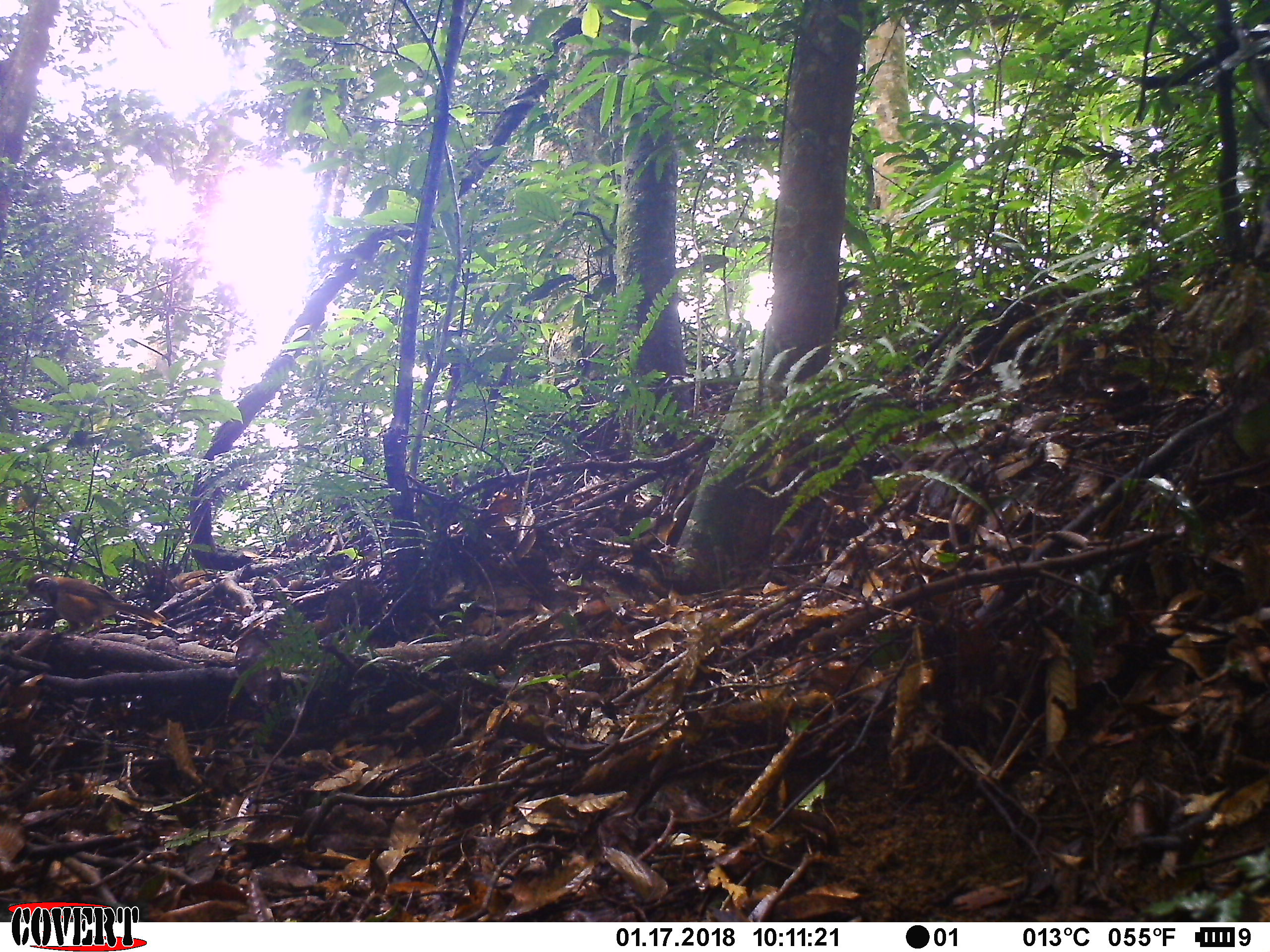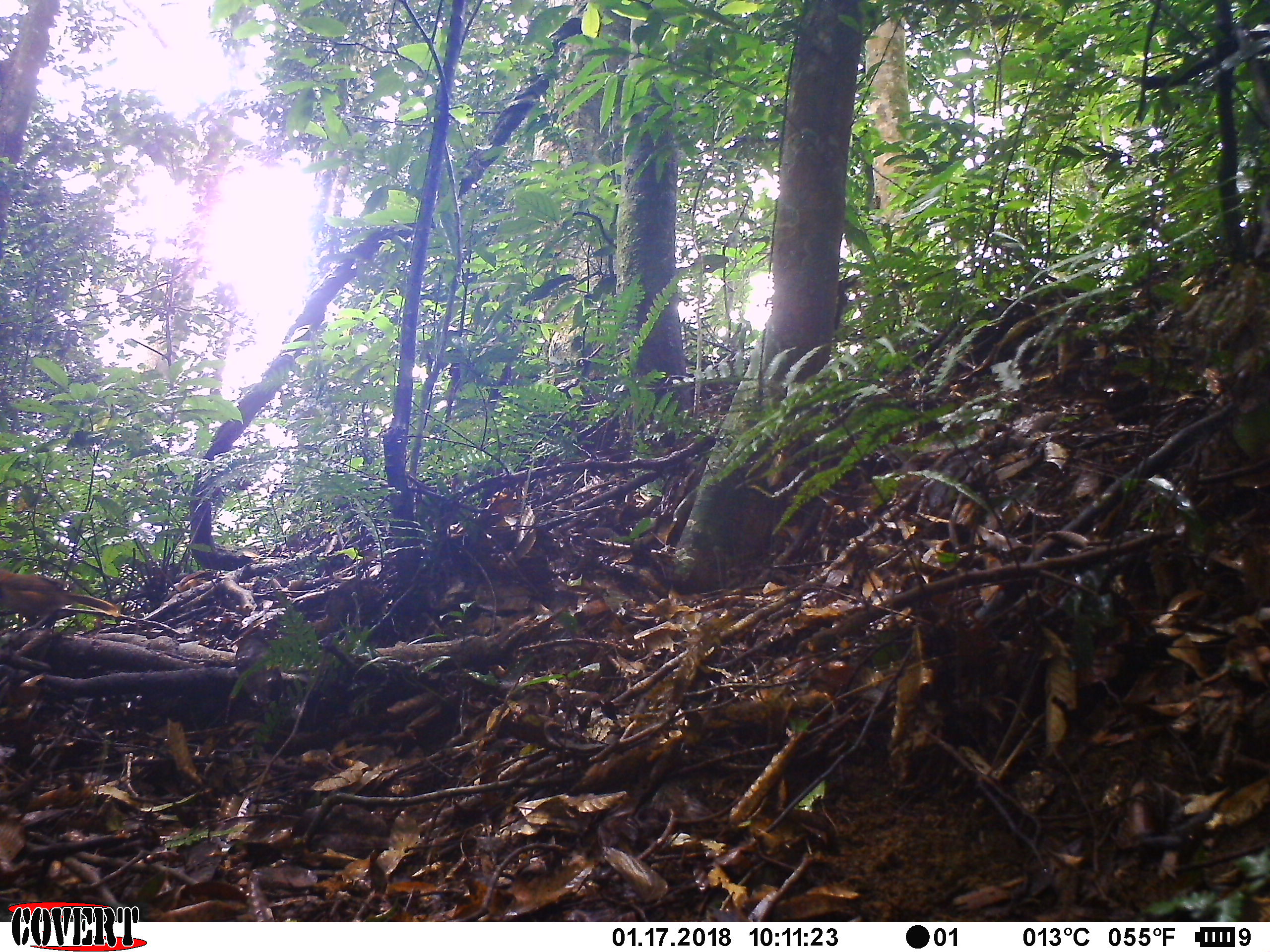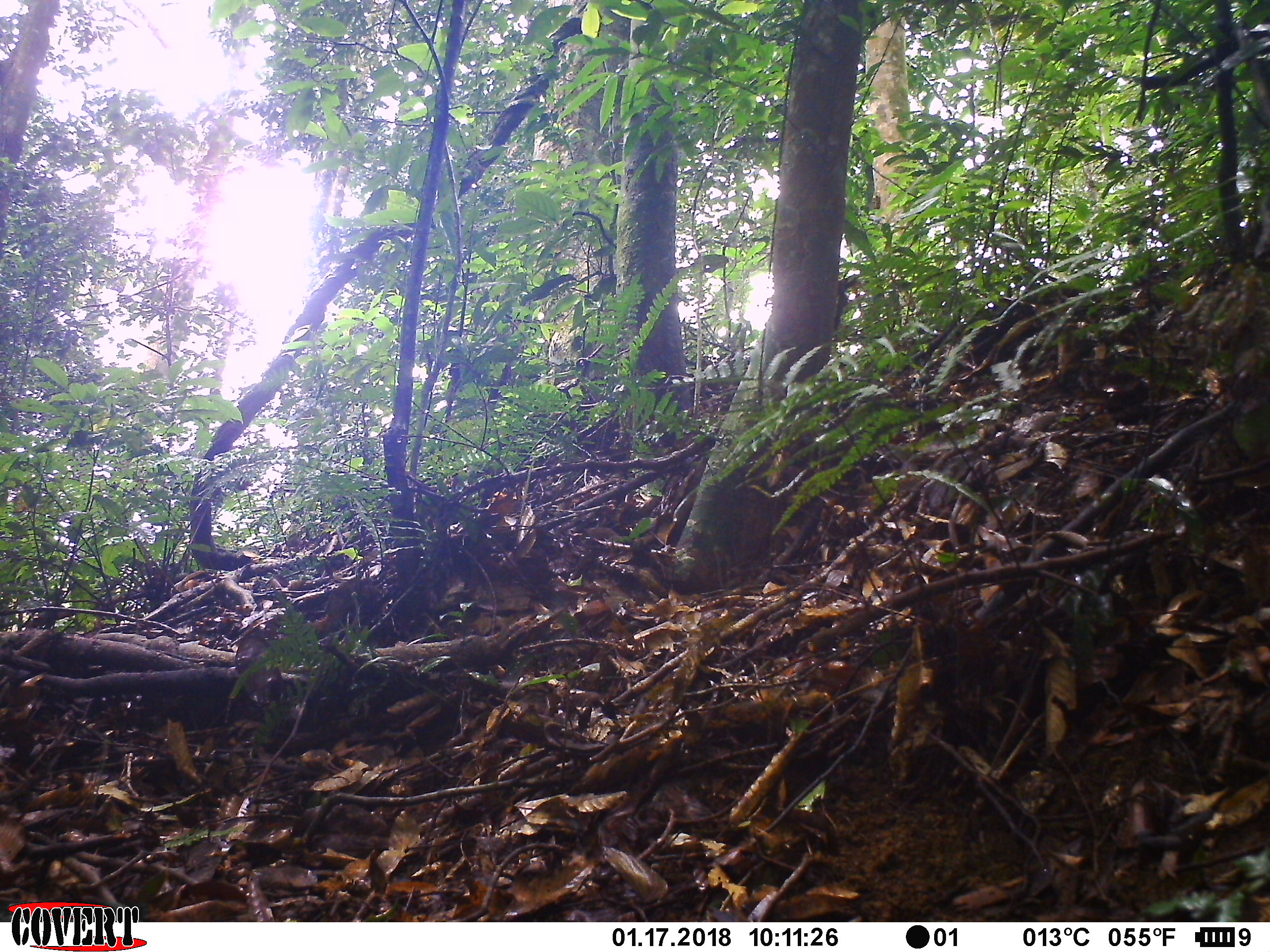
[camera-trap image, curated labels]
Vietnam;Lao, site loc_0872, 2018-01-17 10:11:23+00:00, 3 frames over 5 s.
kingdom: Animalia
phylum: Chordata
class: Aves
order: Passeriformes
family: Leiothrichidae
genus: Pterorhinus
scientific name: Pterorhinus pectoralis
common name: necklaced laughingthrush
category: necklaced laughingthrush sp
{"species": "necklaced laughingthrush sp (necklaced laughingthrush) (Pterorhinus pectoralis)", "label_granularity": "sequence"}